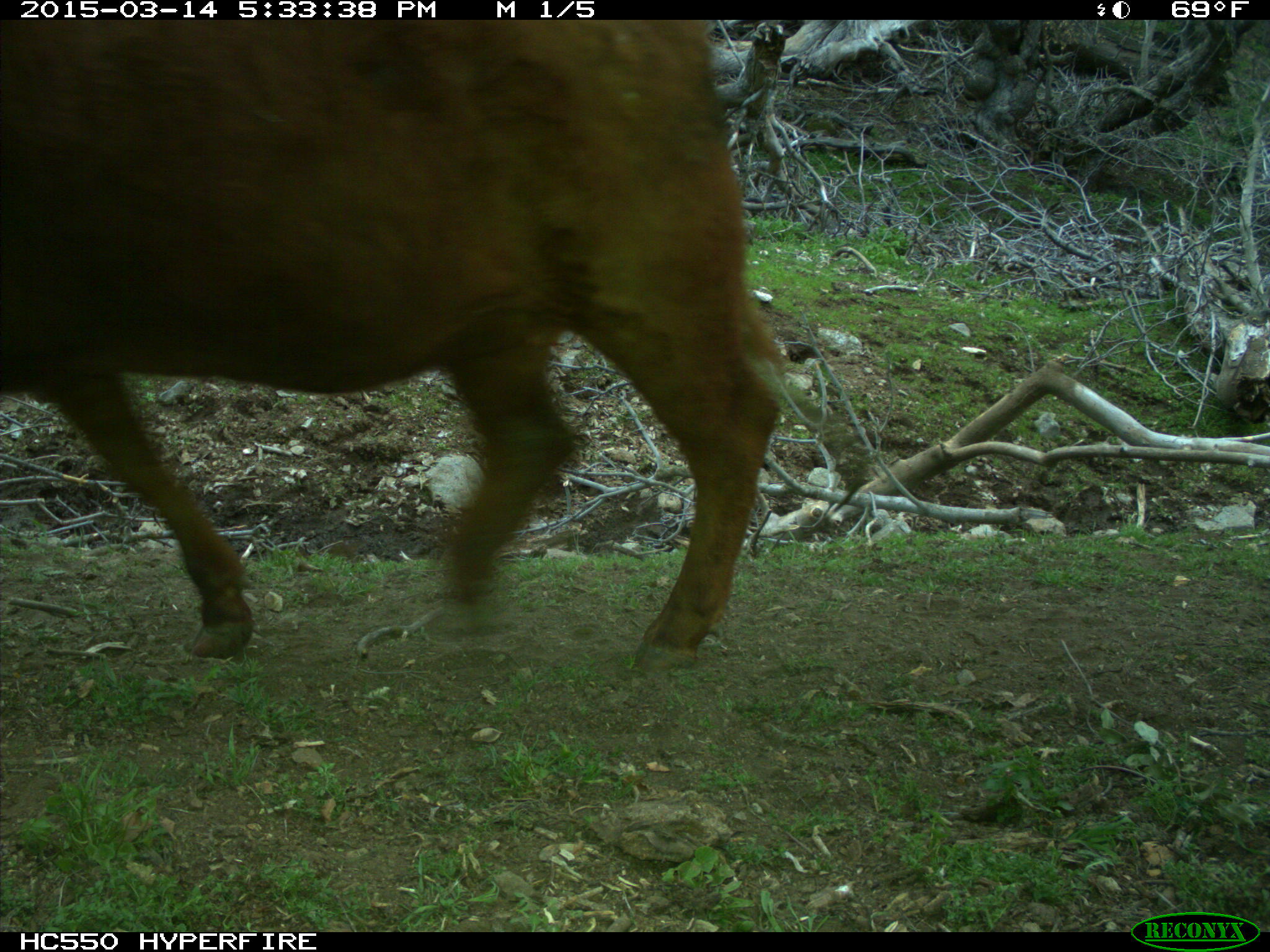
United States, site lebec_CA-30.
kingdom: Animalia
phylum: Chordata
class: Mammalia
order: Artiodactyla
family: Bovidae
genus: Bos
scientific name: Bos taurus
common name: domestic cow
Bos taurus (domestic cow).